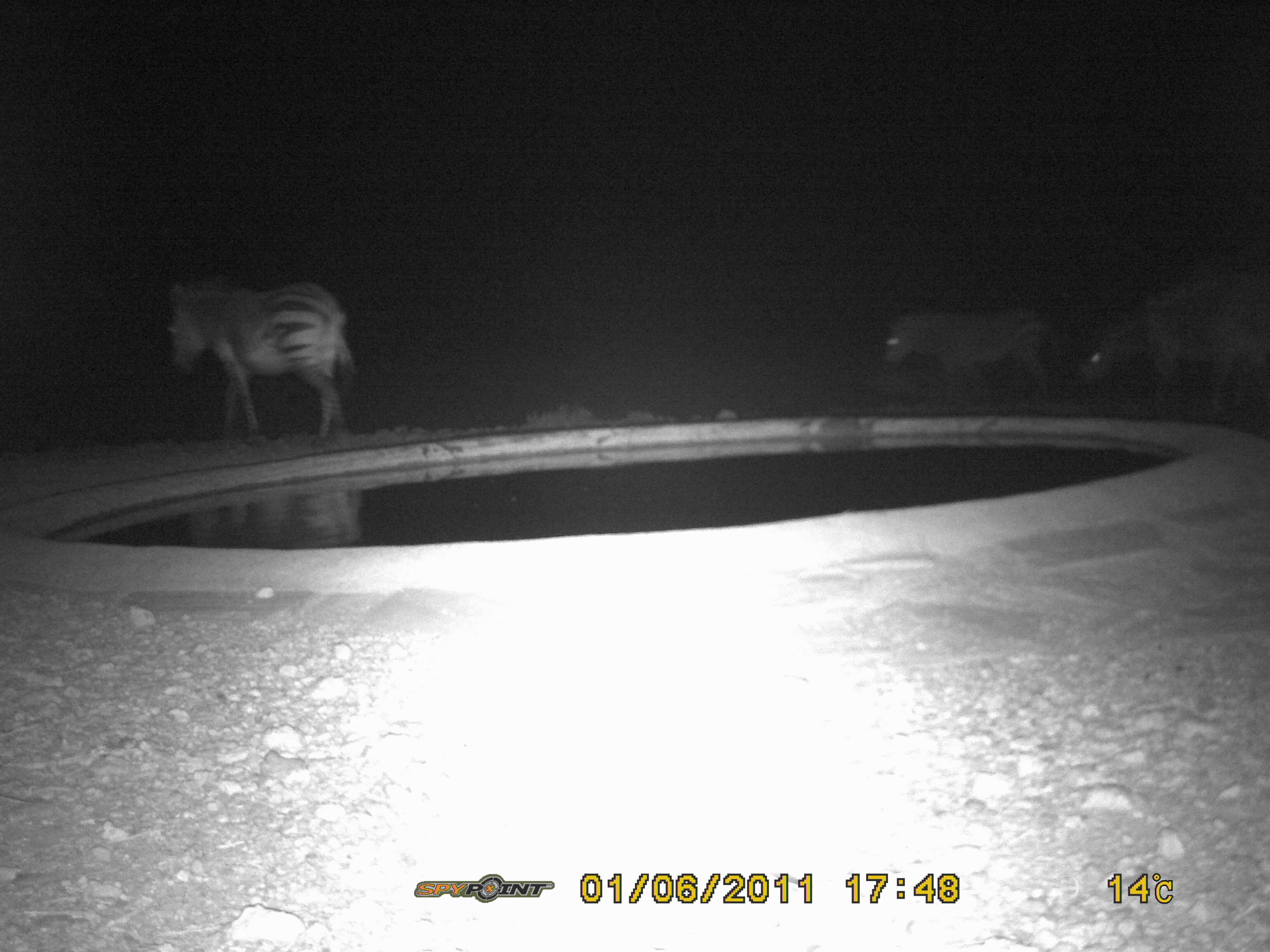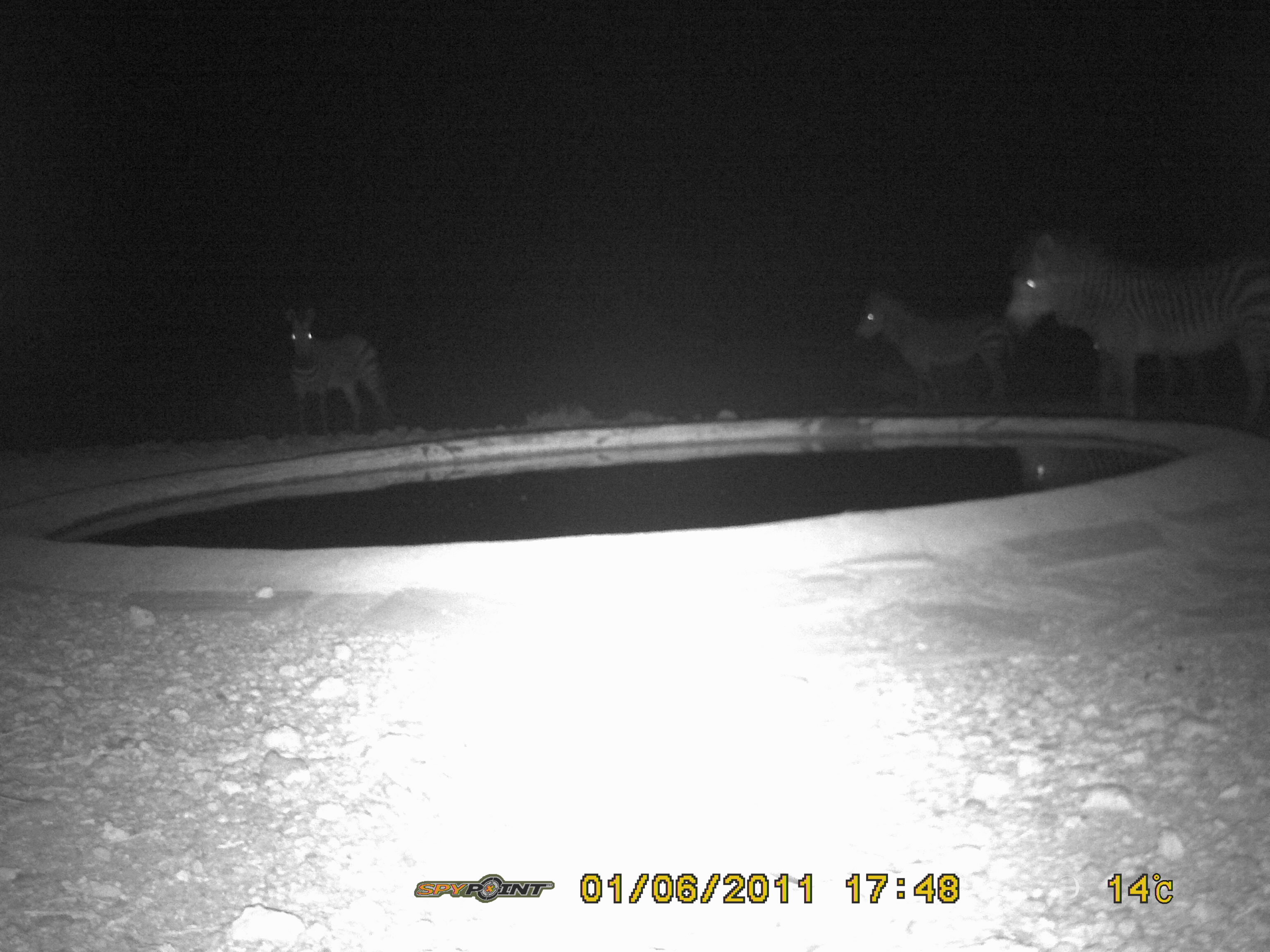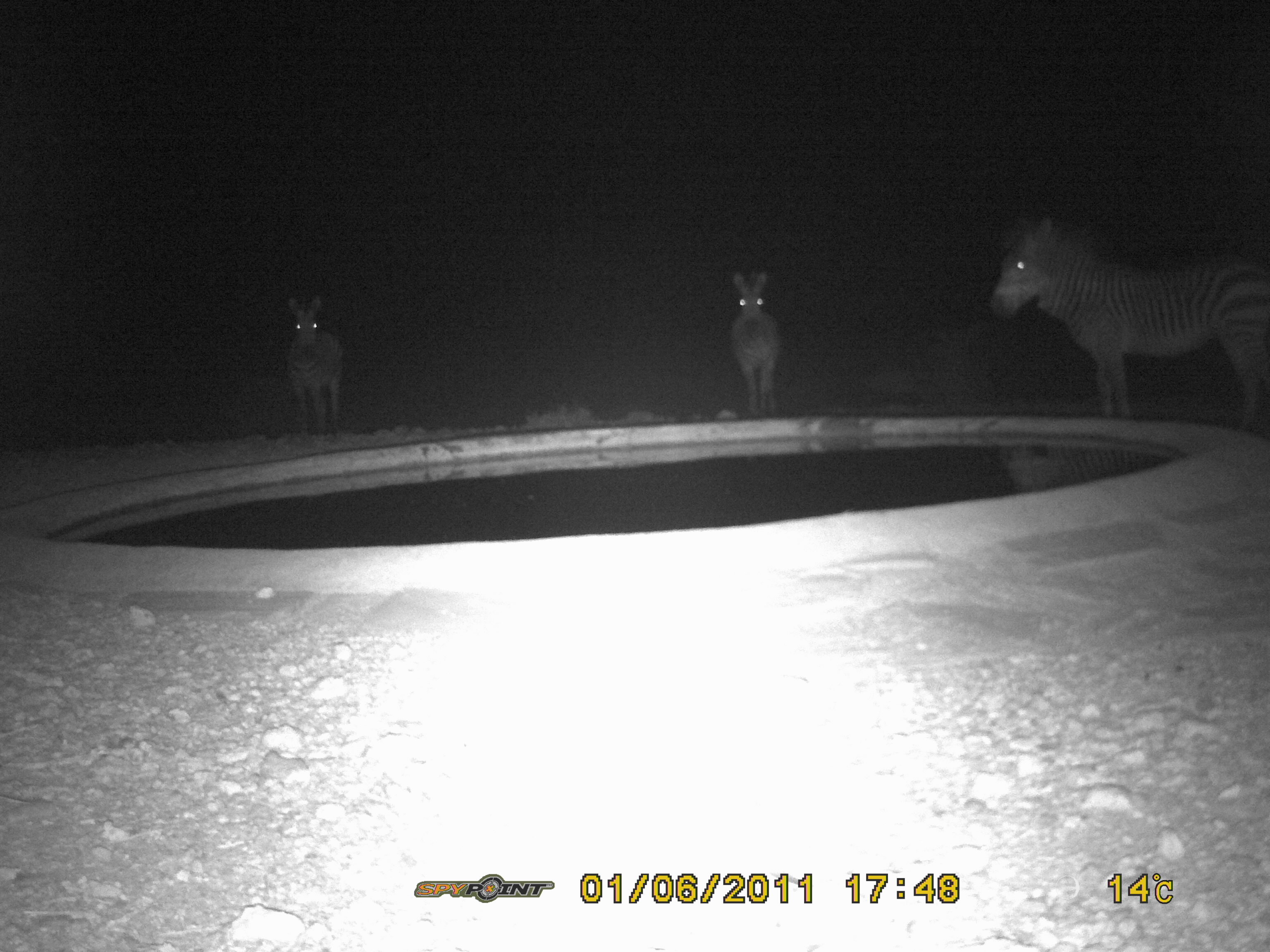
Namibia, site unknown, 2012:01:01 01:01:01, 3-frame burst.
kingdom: Animalia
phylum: Chordata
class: Mammalia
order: Perissodactyla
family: Equidae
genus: Equus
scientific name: Equus zebra hartmannae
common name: hartmann's mountain zebra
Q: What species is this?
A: Equus zebra hartmannae (hartmann's mountain zebra).